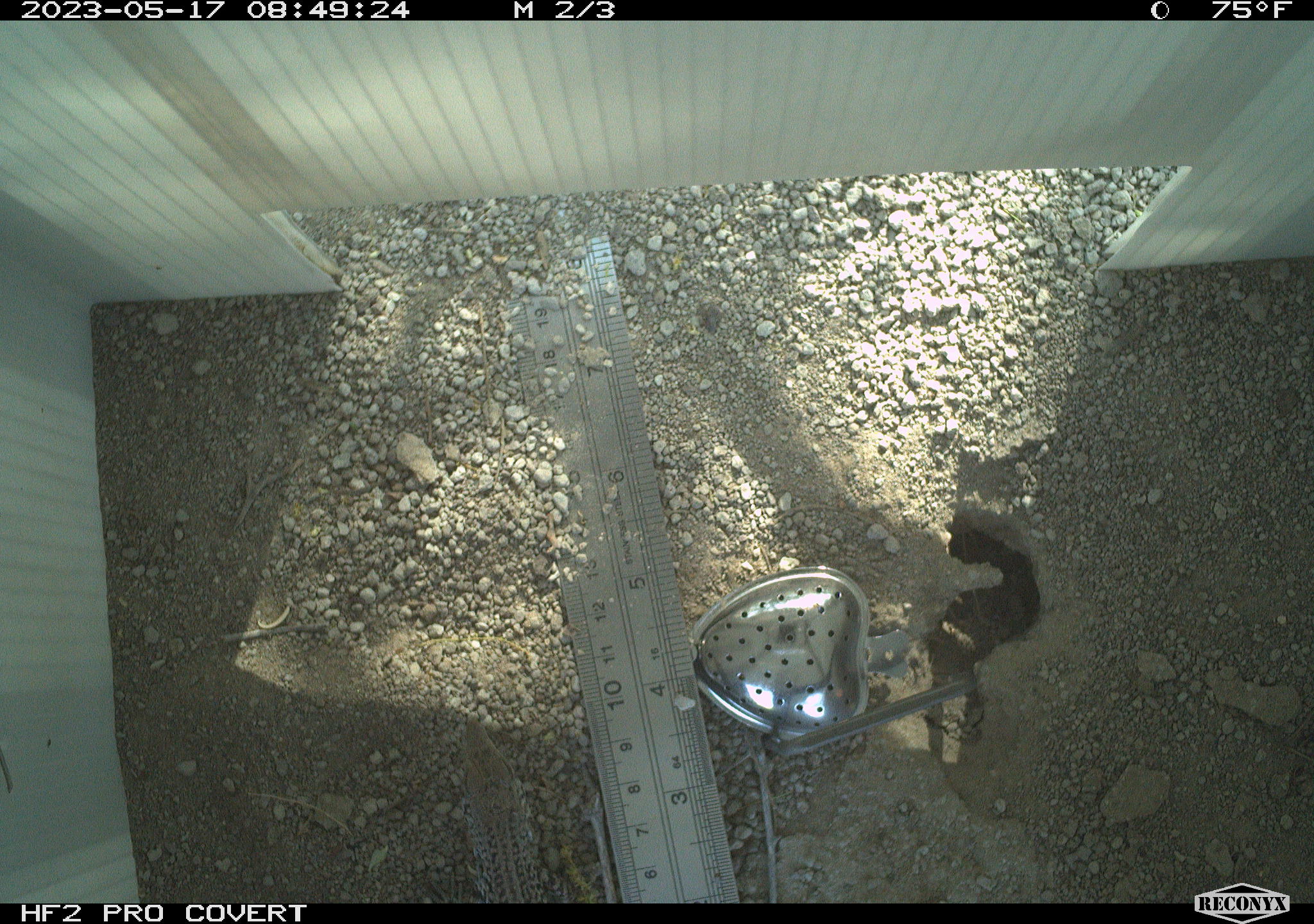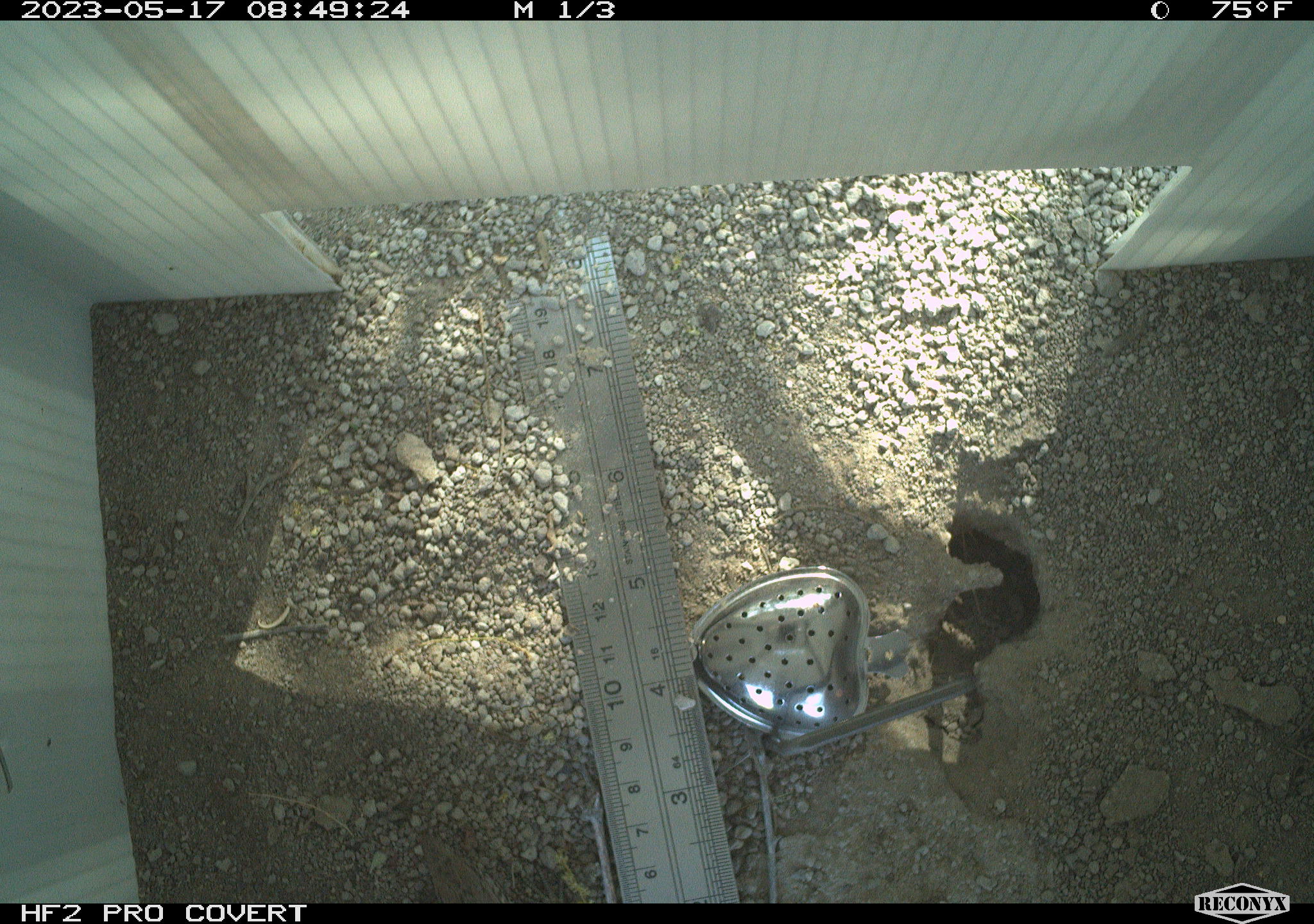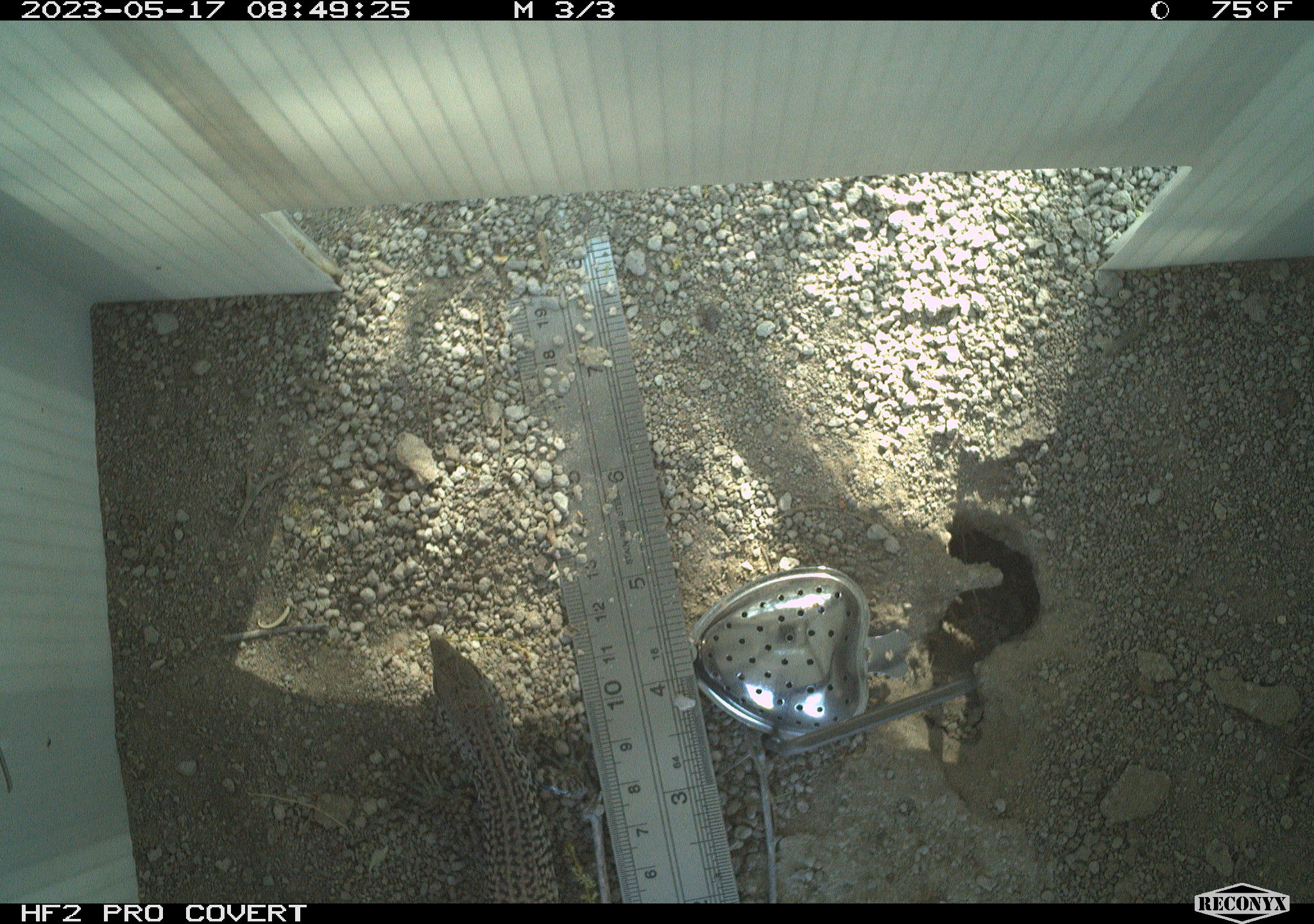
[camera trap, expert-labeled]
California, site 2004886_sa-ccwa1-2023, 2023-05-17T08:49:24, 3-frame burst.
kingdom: Animalia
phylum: Chordata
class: Reptilia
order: Squamata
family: Teiidae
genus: Aspidoscelis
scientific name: Aspidoscelis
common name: whiptail lizards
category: aspidoscelis species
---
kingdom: Animalia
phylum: Chordata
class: Reptilia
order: Squamata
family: Teiidae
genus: Aspidoscelis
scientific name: Aspidoscelis tigris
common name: western whiptail